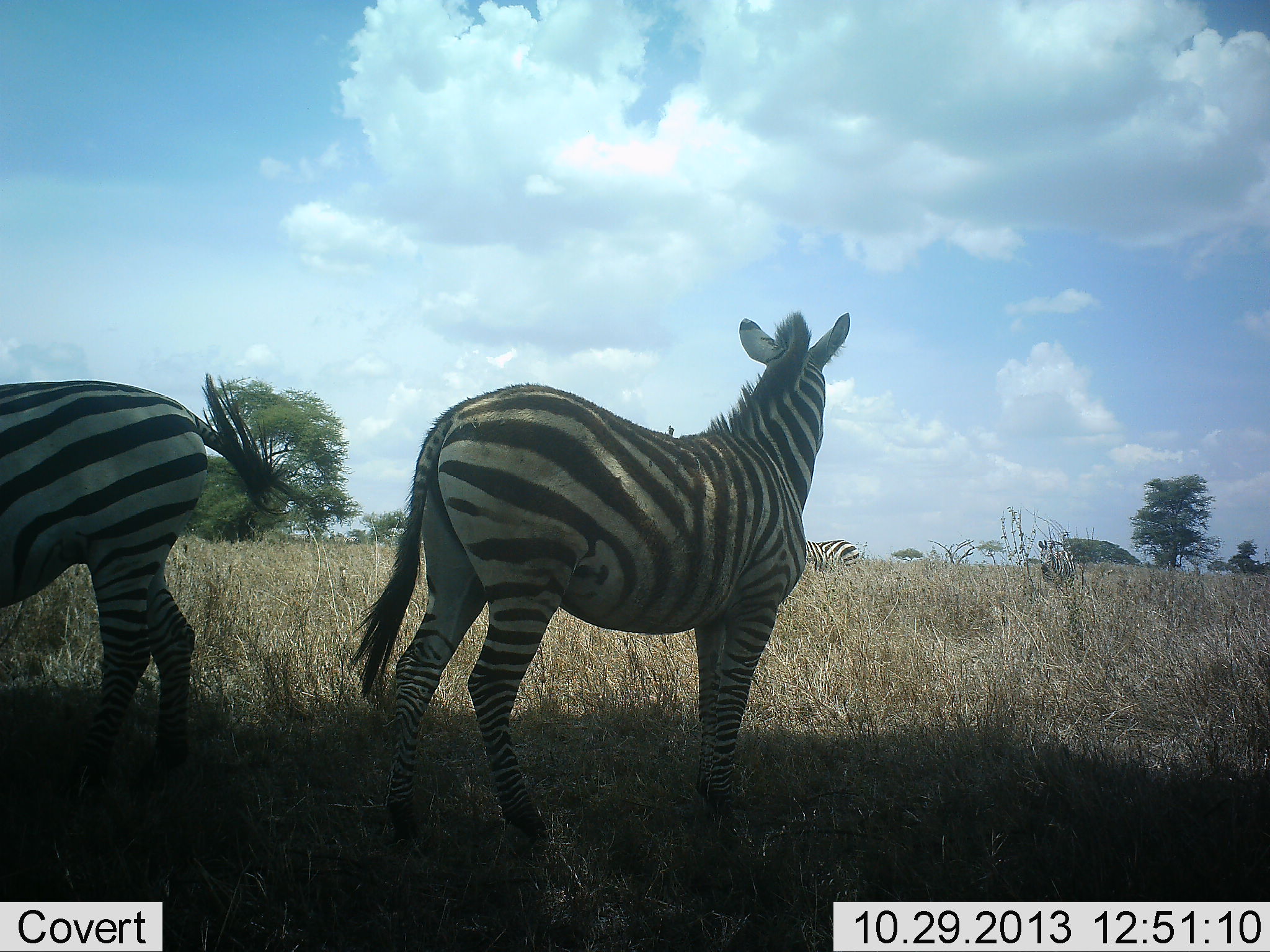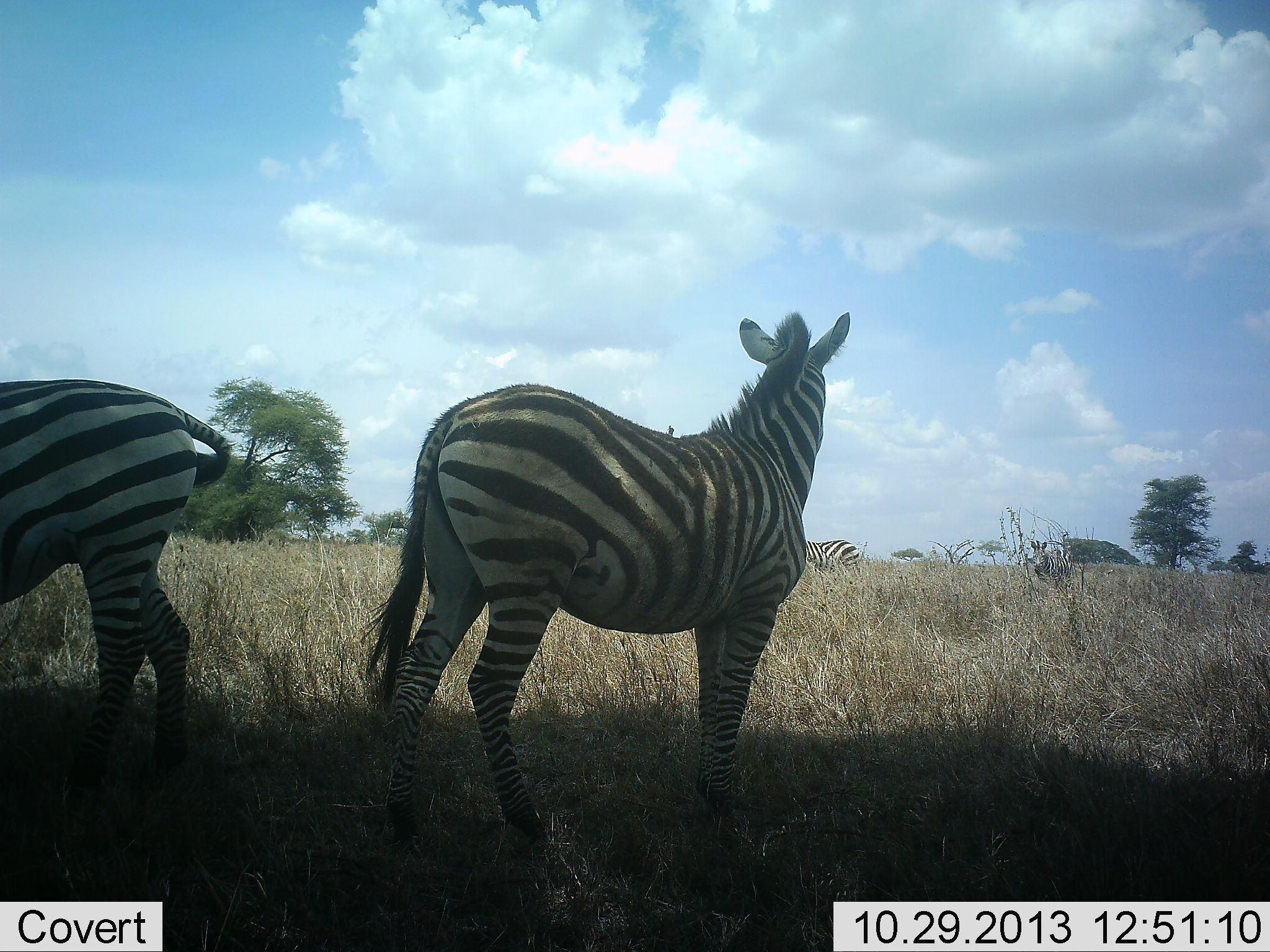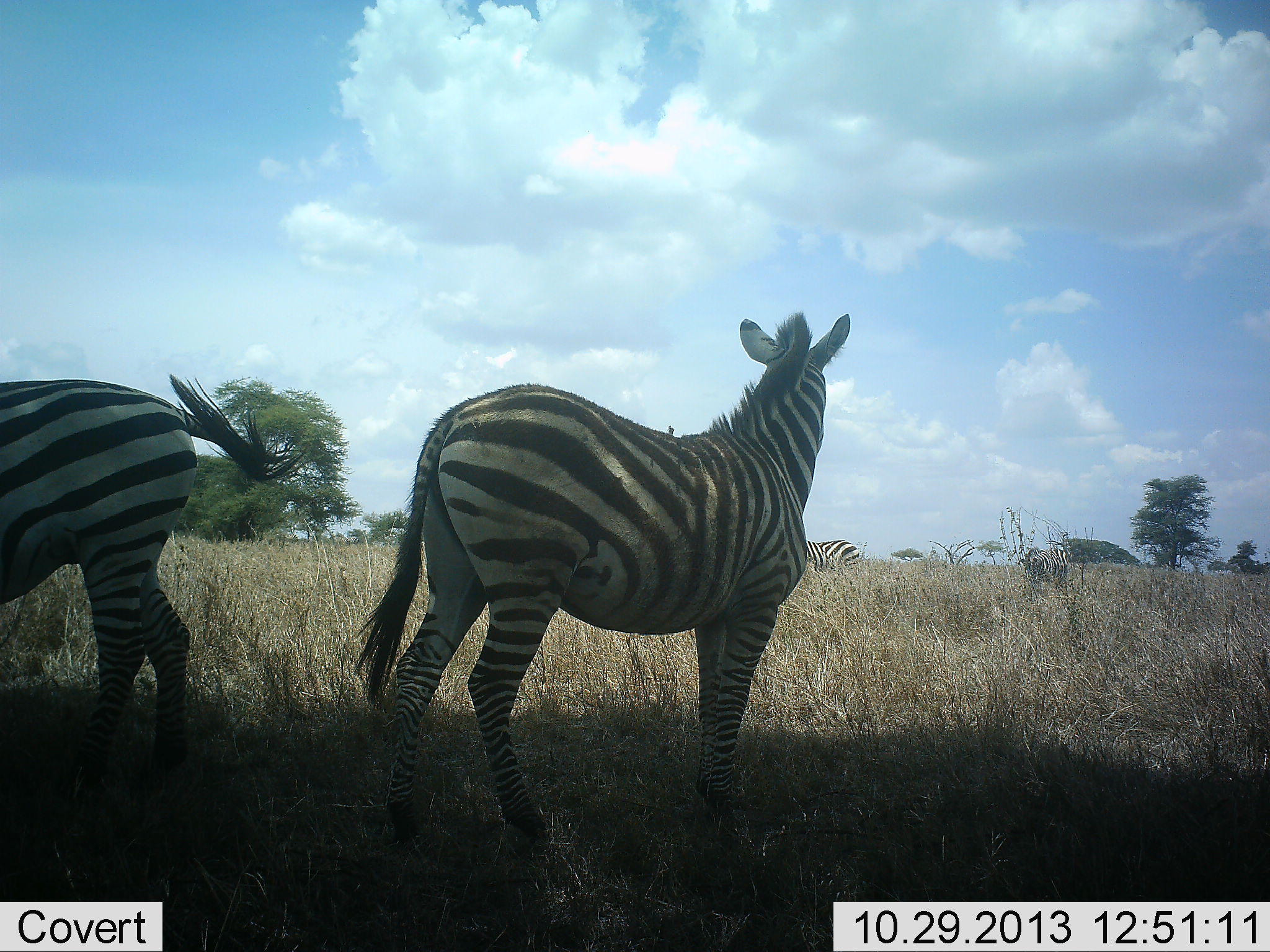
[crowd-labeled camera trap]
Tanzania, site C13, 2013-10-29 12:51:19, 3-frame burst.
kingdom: Animalia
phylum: Chordata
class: Mammalia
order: Perissodactyla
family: Equidae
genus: Equus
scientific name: Equus quagga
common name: plains zebra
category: zebra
Zebra (plains zebra) (Equus quagga), count 4. Behavior (volunteer vote fractions): standing 100%, resting 5%, moving 14%, interacting 0%. Young present (vote fraction): 0%. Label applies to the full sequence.